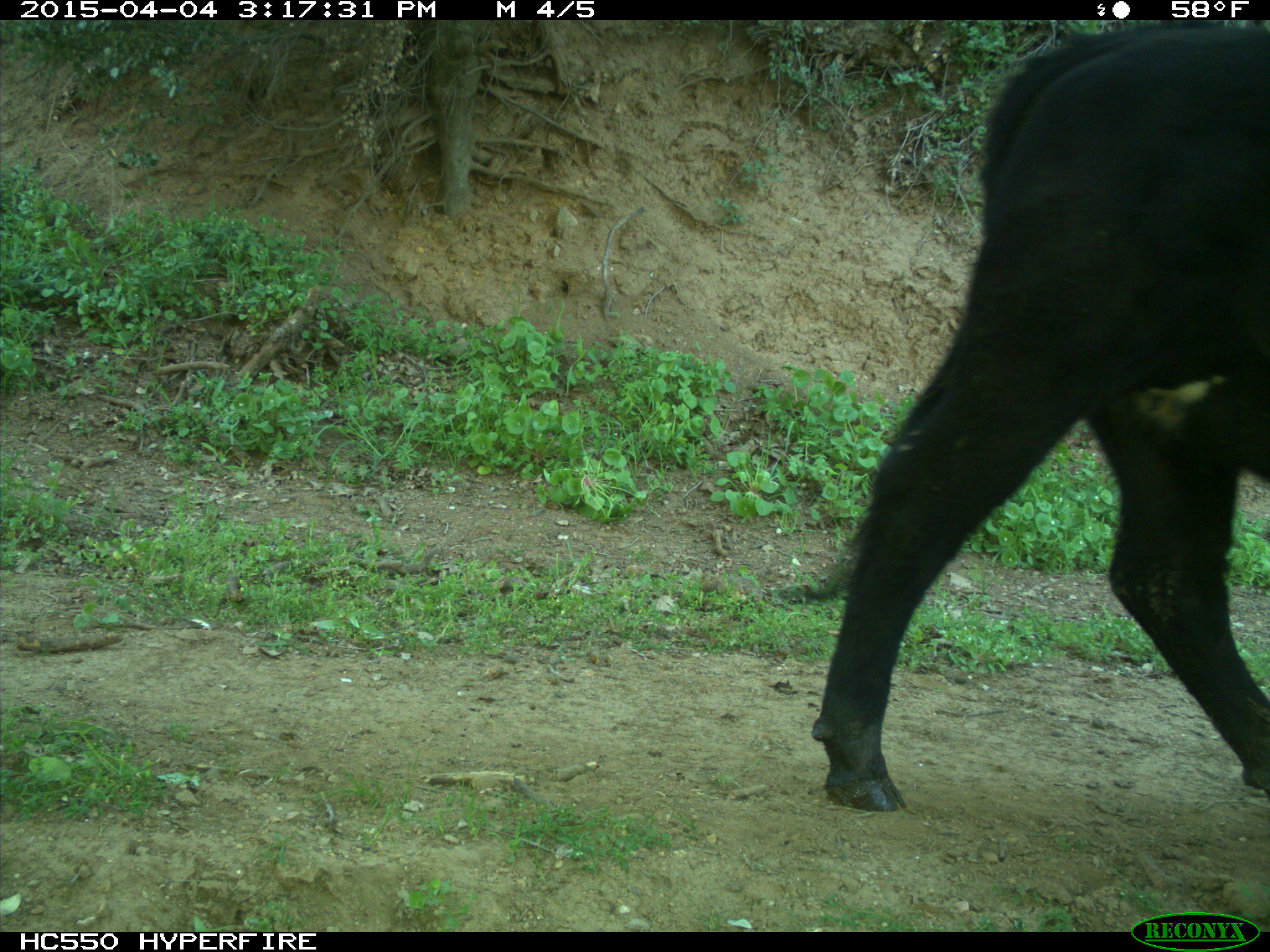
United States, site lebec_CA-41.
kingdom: Animalia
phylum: Chordata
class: Mammalia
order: Artiodactyla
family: Bovidae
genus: Bos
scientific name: Bos taurus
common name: domestic cow